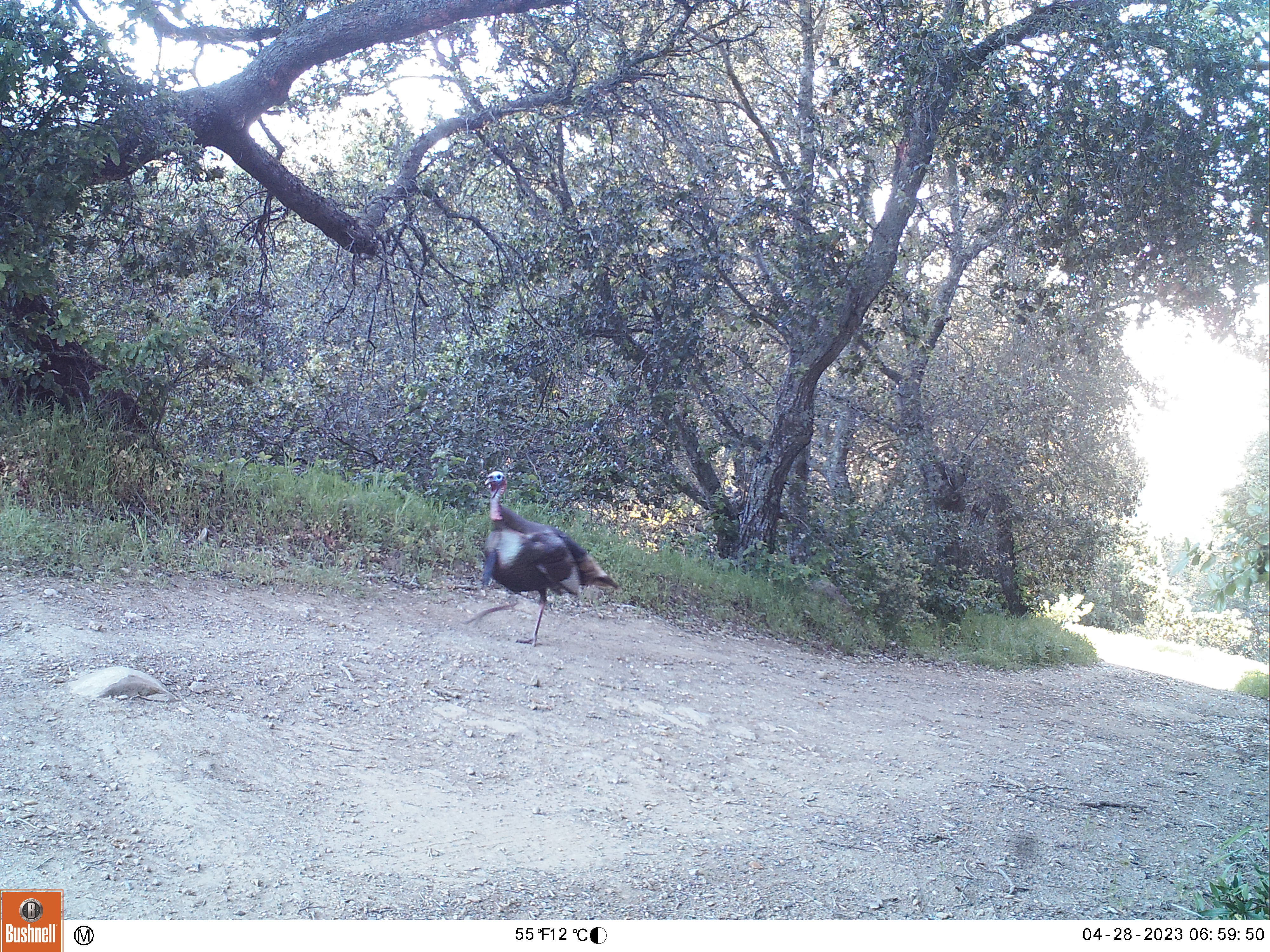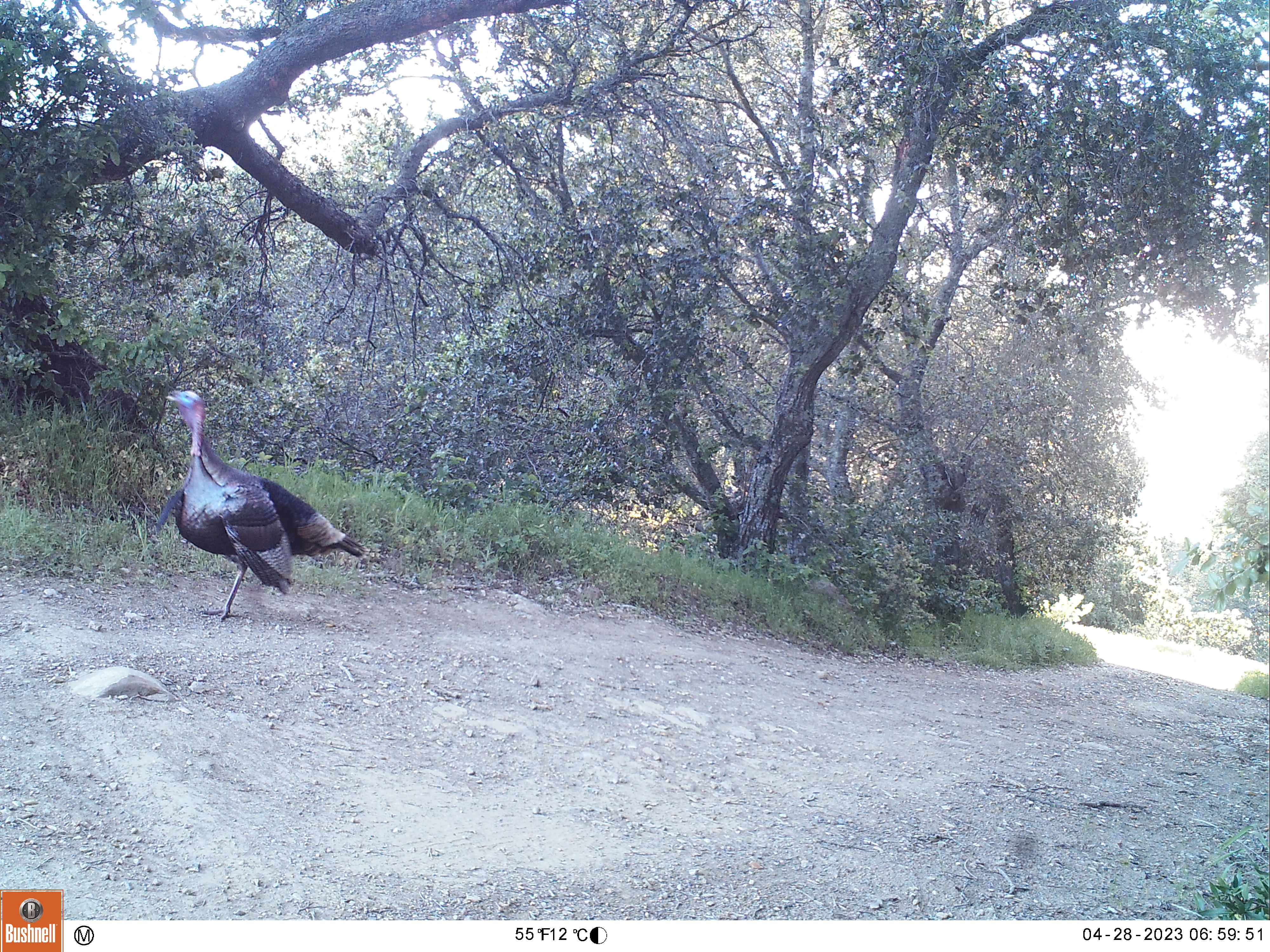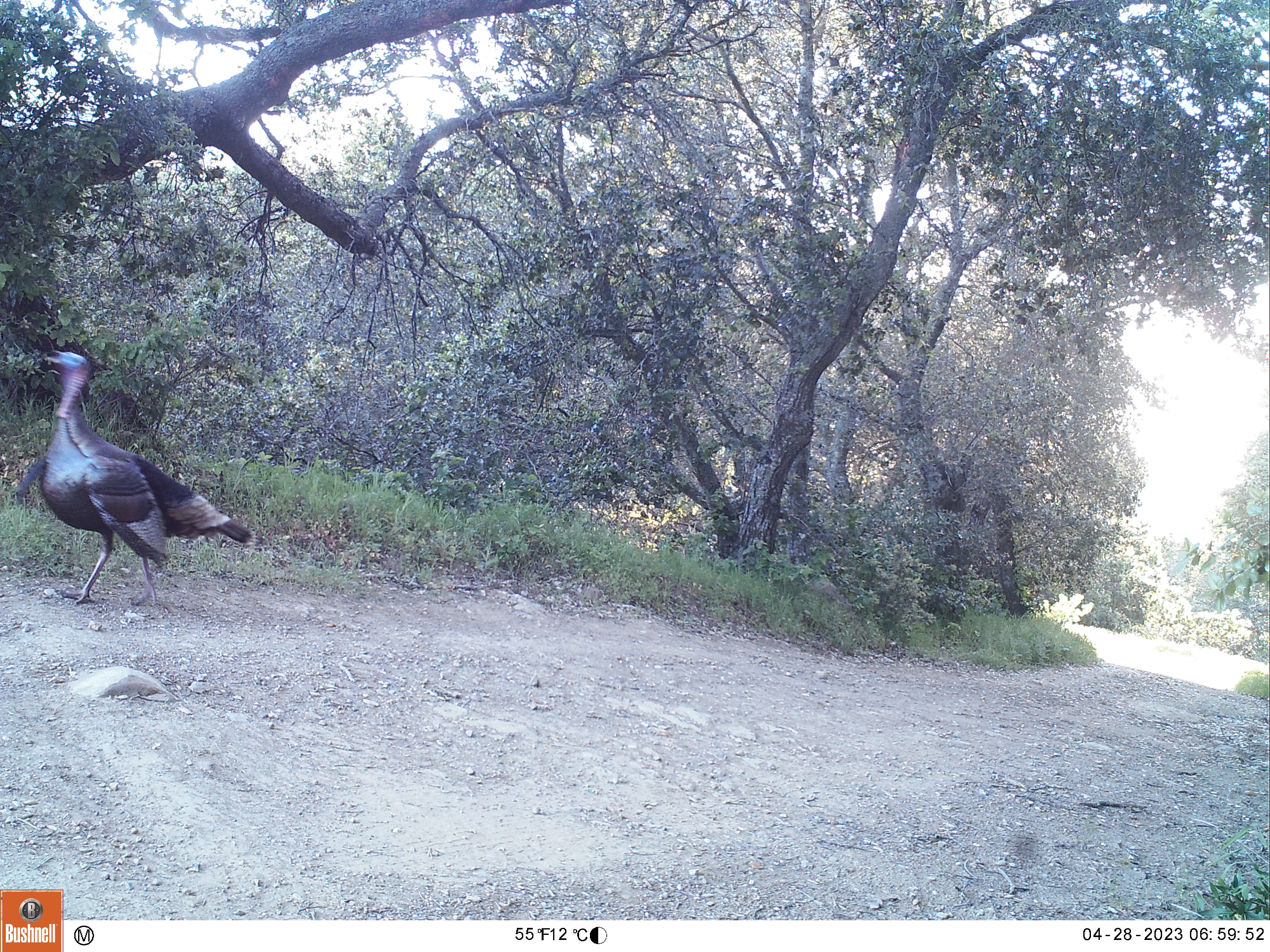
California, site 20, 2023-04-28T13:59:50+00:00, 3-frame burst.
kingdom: Animalia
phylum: Chordata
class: Aves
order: Galliformes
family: Phasianidae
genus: Meleagris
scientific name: Meleagris gallopavo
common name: turkey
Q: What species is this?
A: Turkey (Meleagris gallopavo).